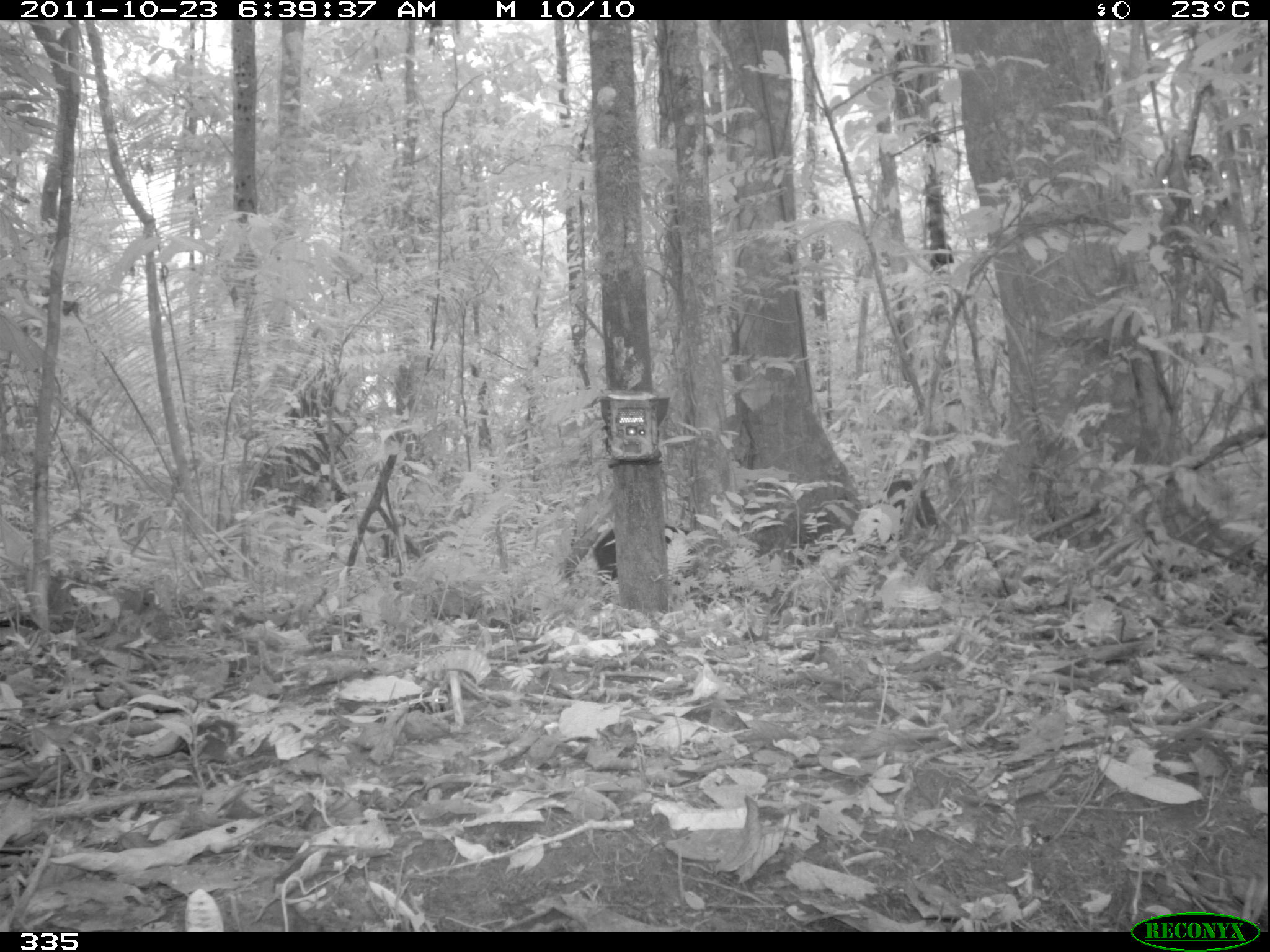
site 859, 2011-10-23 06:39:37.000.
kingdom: Animalia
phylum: Chordata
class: Mammalia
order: Artiodactyla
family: Tayassuidae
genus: Pecari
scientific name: Pecari tajacu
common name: collared peccary